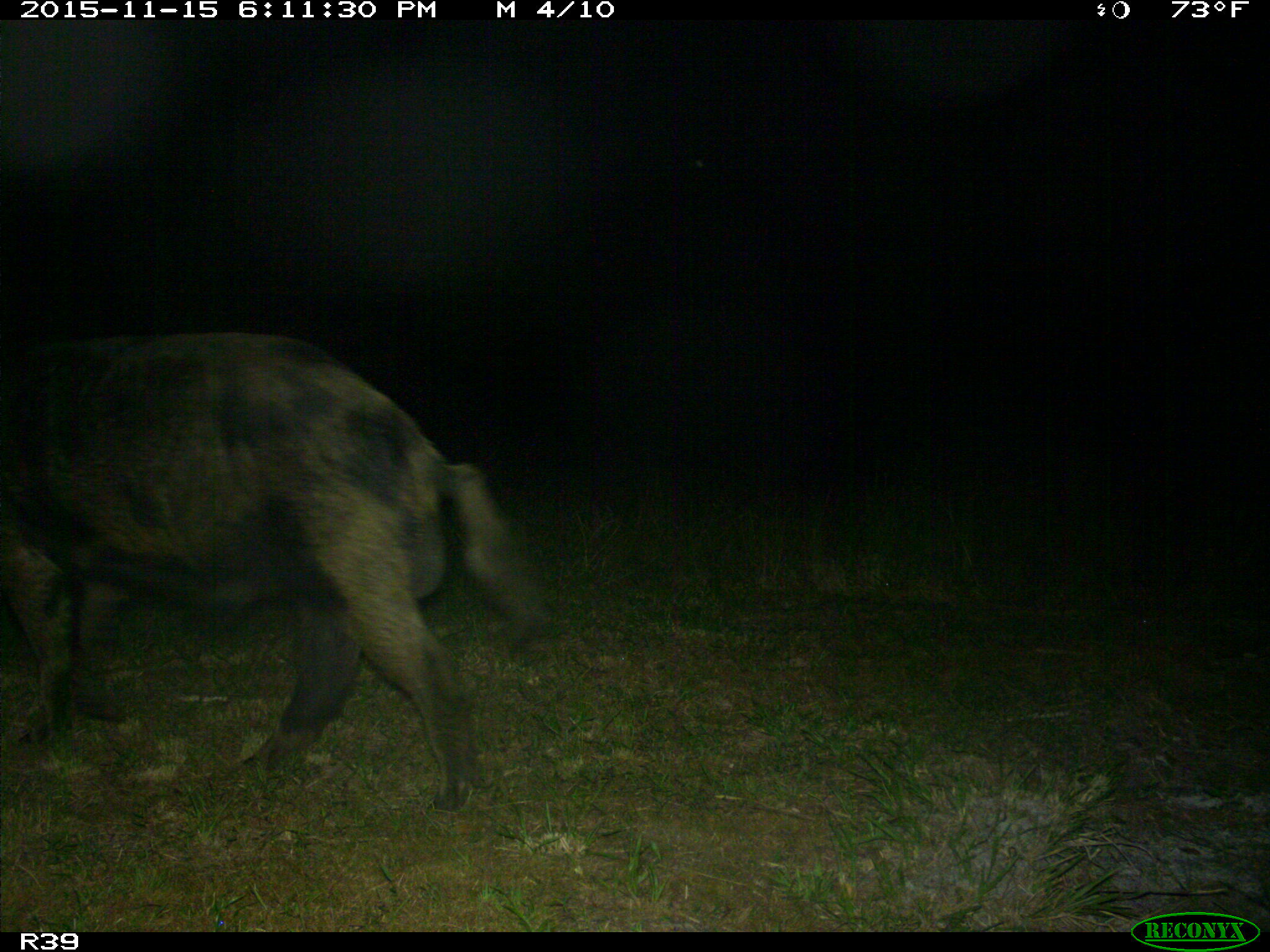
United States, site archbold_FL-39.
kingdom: Animalia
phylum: Chordata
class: Mammalia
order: Artiodactyla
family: Suidae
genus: Sus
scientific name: Sus scrofa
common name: wild boar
Sus scrofa (wild boar).